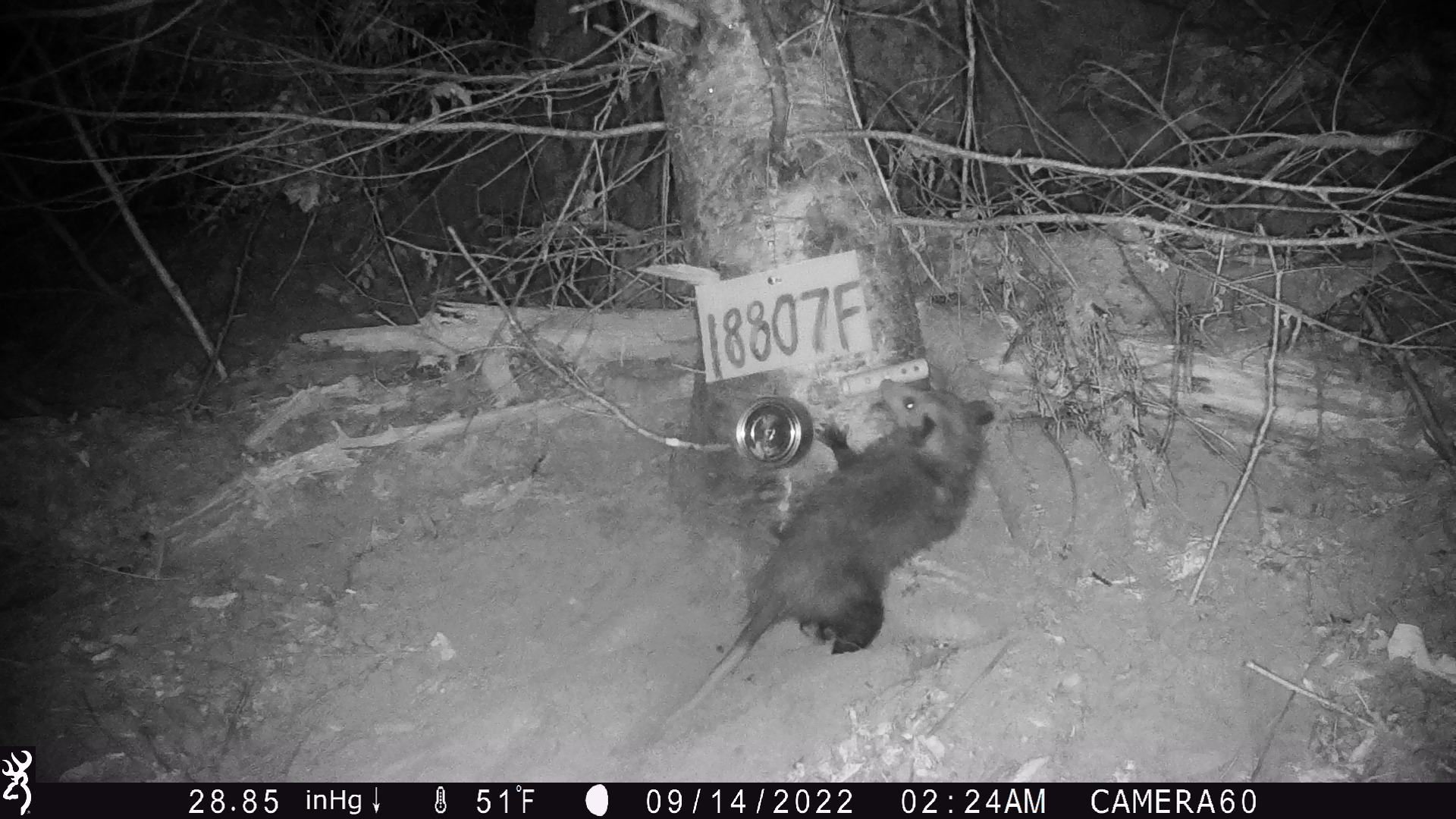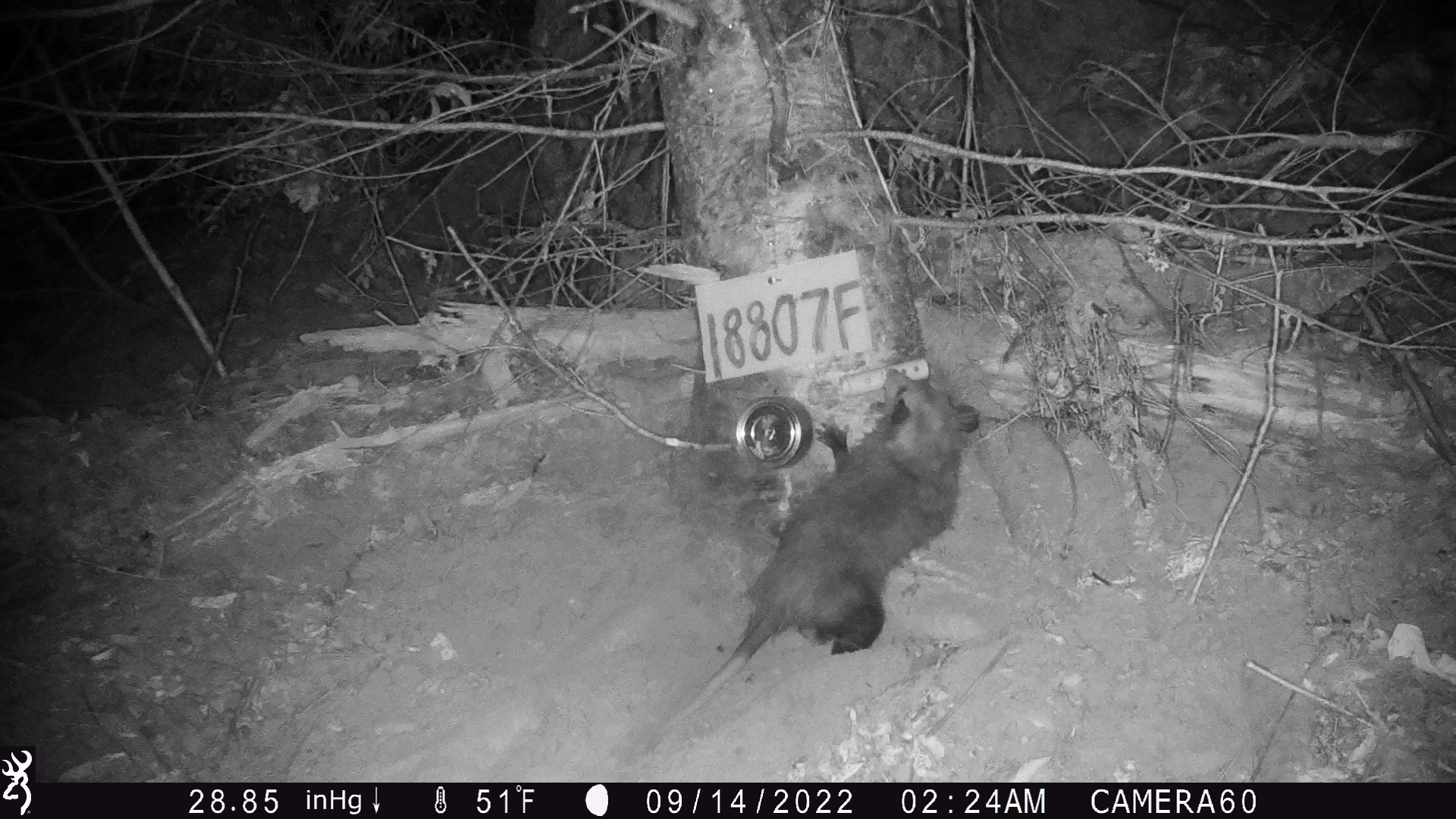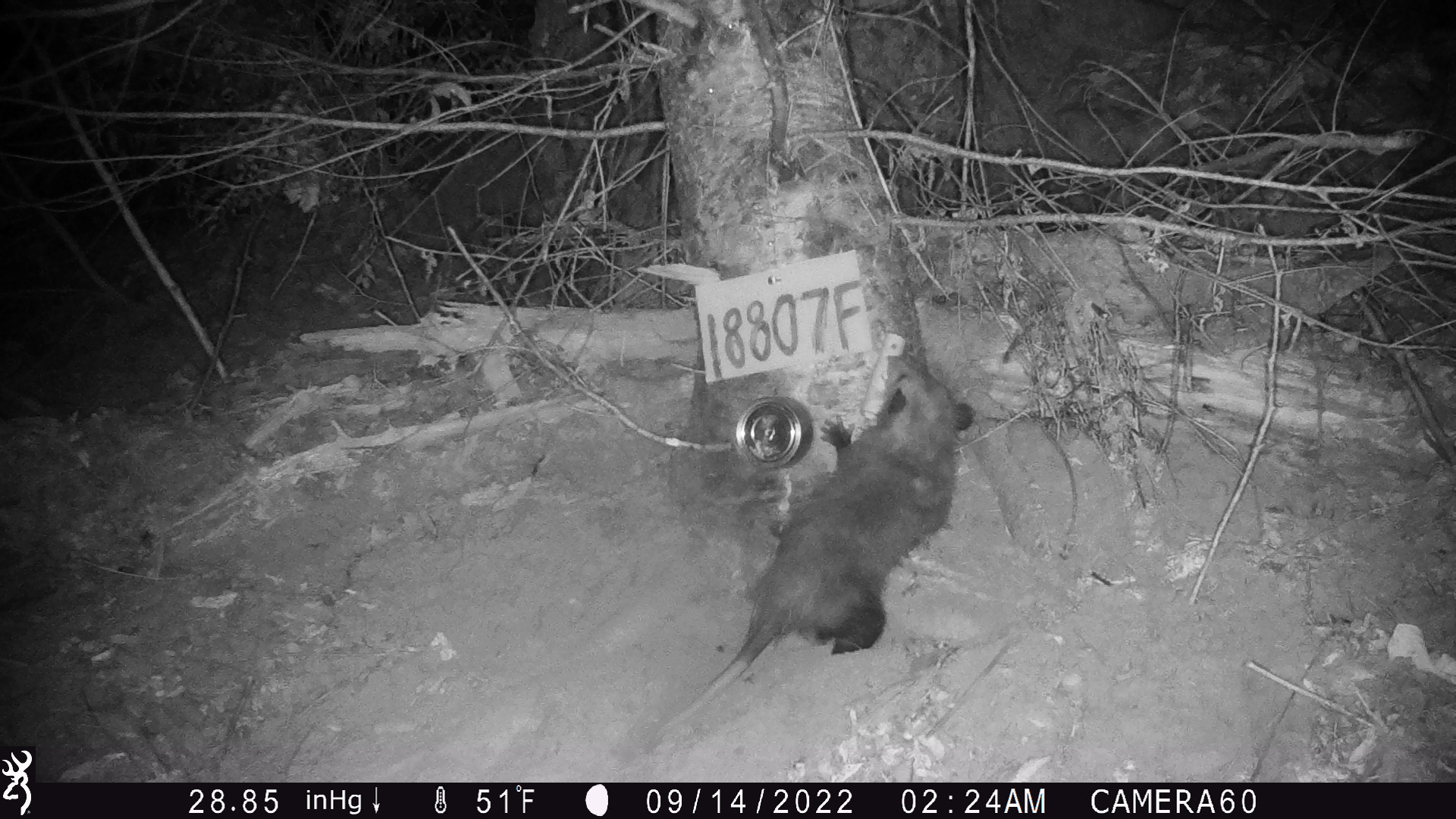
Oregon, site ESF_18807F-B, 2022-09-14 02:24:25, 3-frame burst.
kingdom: Animalia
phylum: Chordata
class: Mammalia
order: Didelphimorphia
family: Didelphidae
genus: Didelphis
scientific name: Didelphis virginiana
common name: virginia opossum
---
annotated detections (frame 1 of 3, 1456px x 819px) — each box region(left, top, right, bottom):
virginia opossum: region(656, 366, 1011, 756)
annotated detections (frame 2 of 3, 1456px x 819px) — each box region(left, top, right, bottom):
virginia opossum: region(635, 359, 1005, 753)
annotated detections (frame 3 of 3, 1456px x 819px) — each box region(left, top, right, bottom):
virginia opossum: region(648, 346, 985, 760)